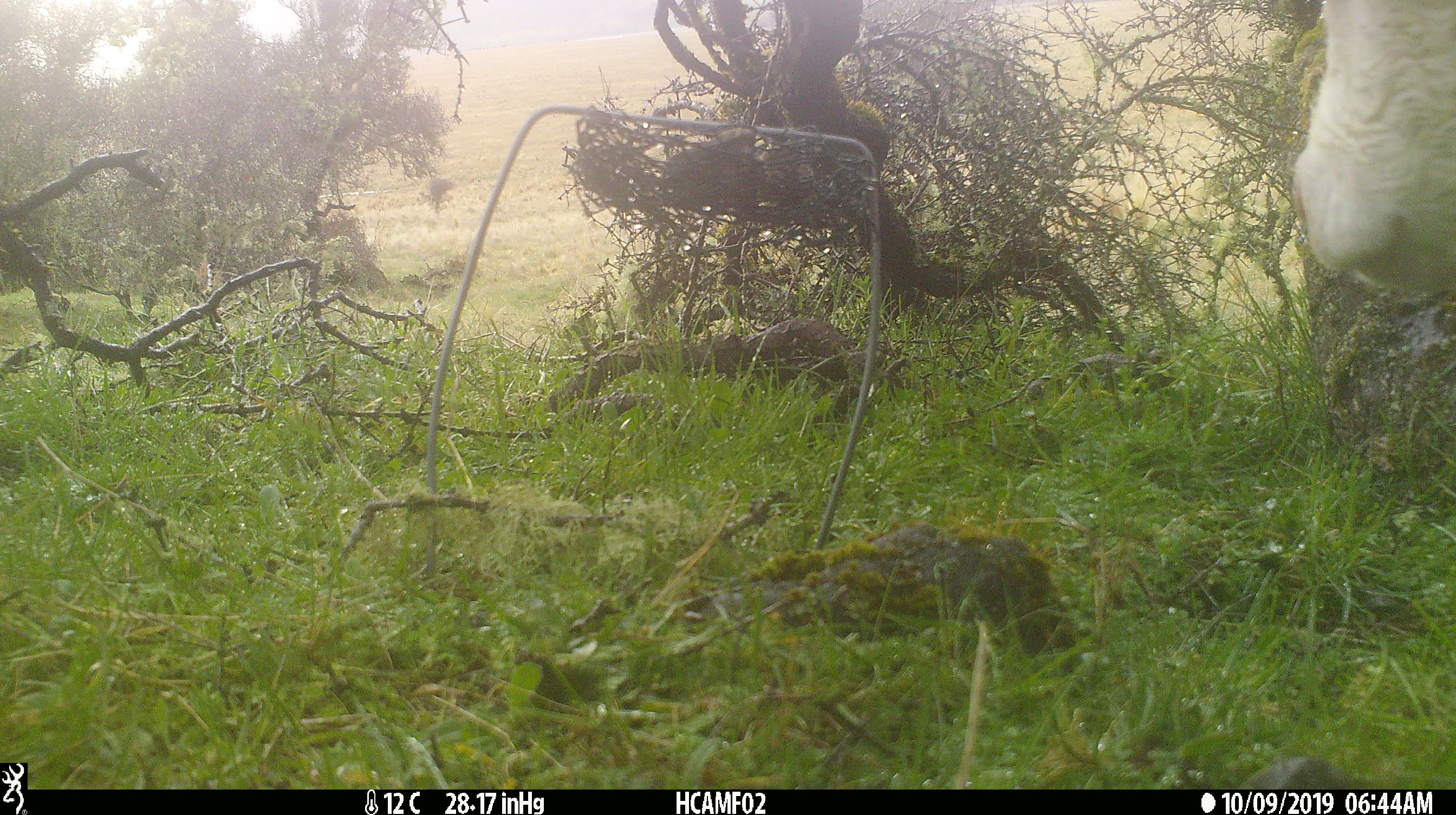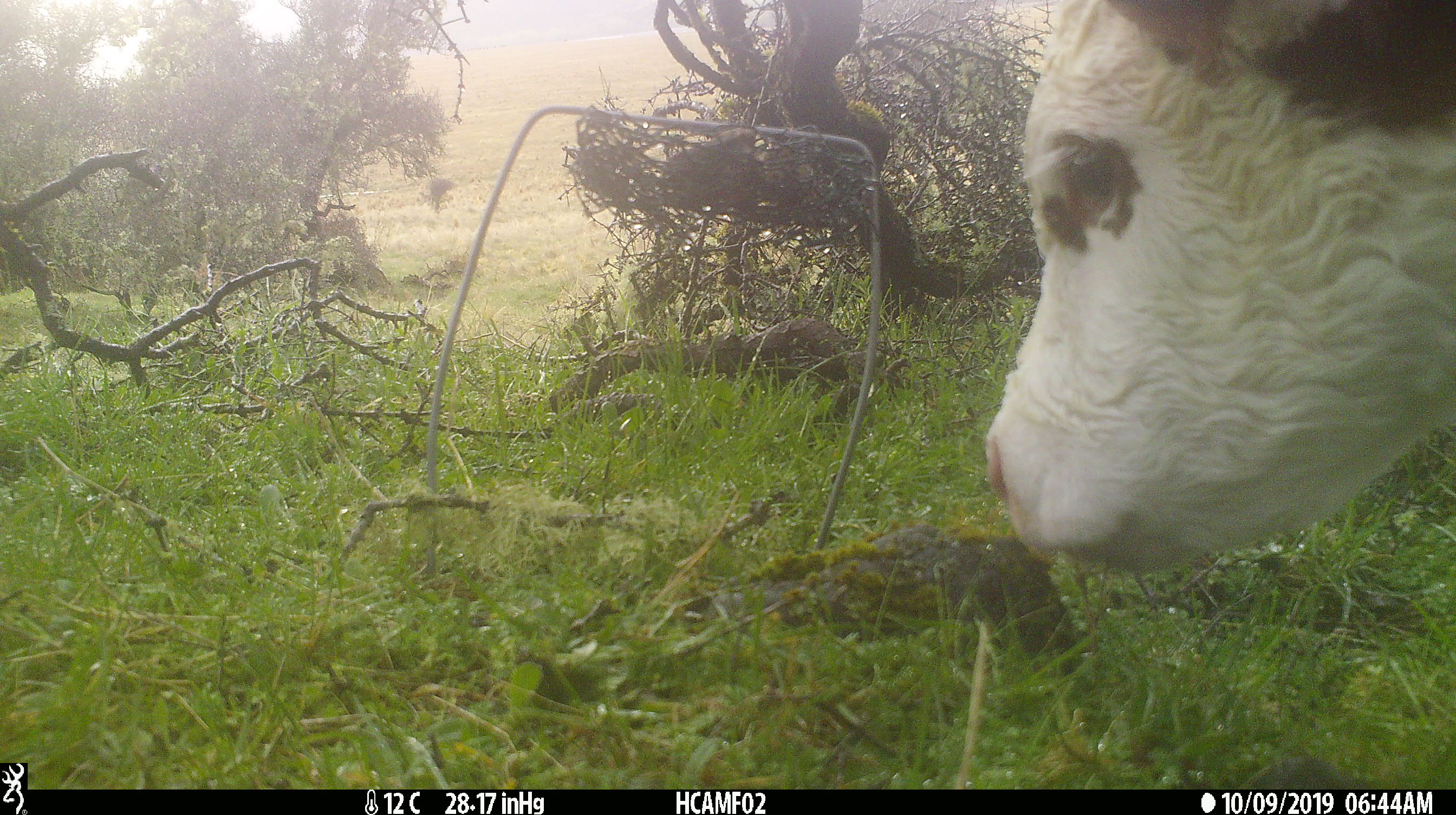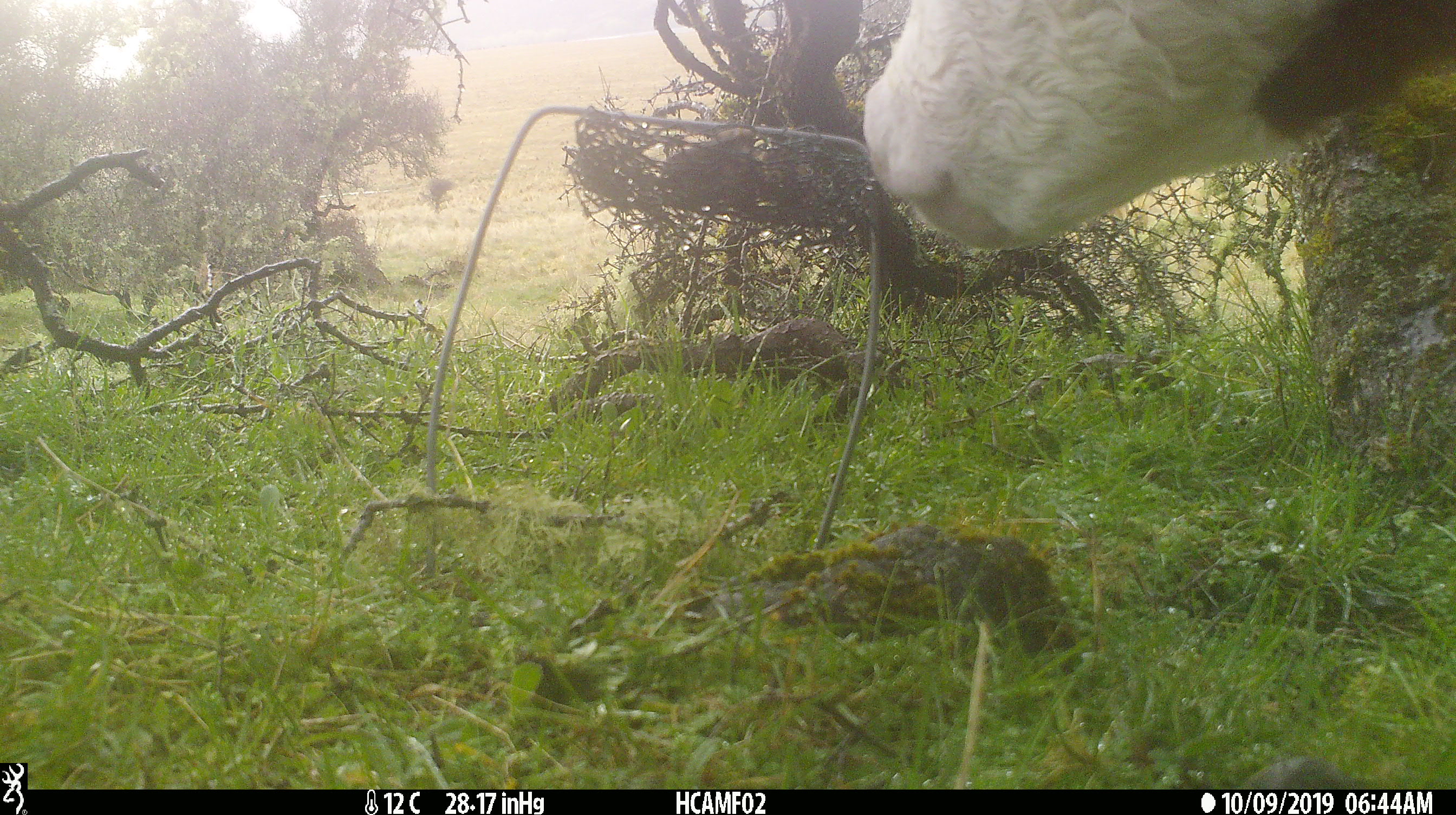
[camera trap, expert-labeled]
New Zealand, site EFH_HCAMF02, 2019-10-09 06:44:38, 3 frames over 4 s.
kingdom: Animalia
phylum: Chordata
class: Mammalia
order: Artiodactyla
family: Bovidae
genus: Bos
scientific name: Bos taurus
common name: domestic cow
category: cow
Cow (domestic cow) (Bos taurus).